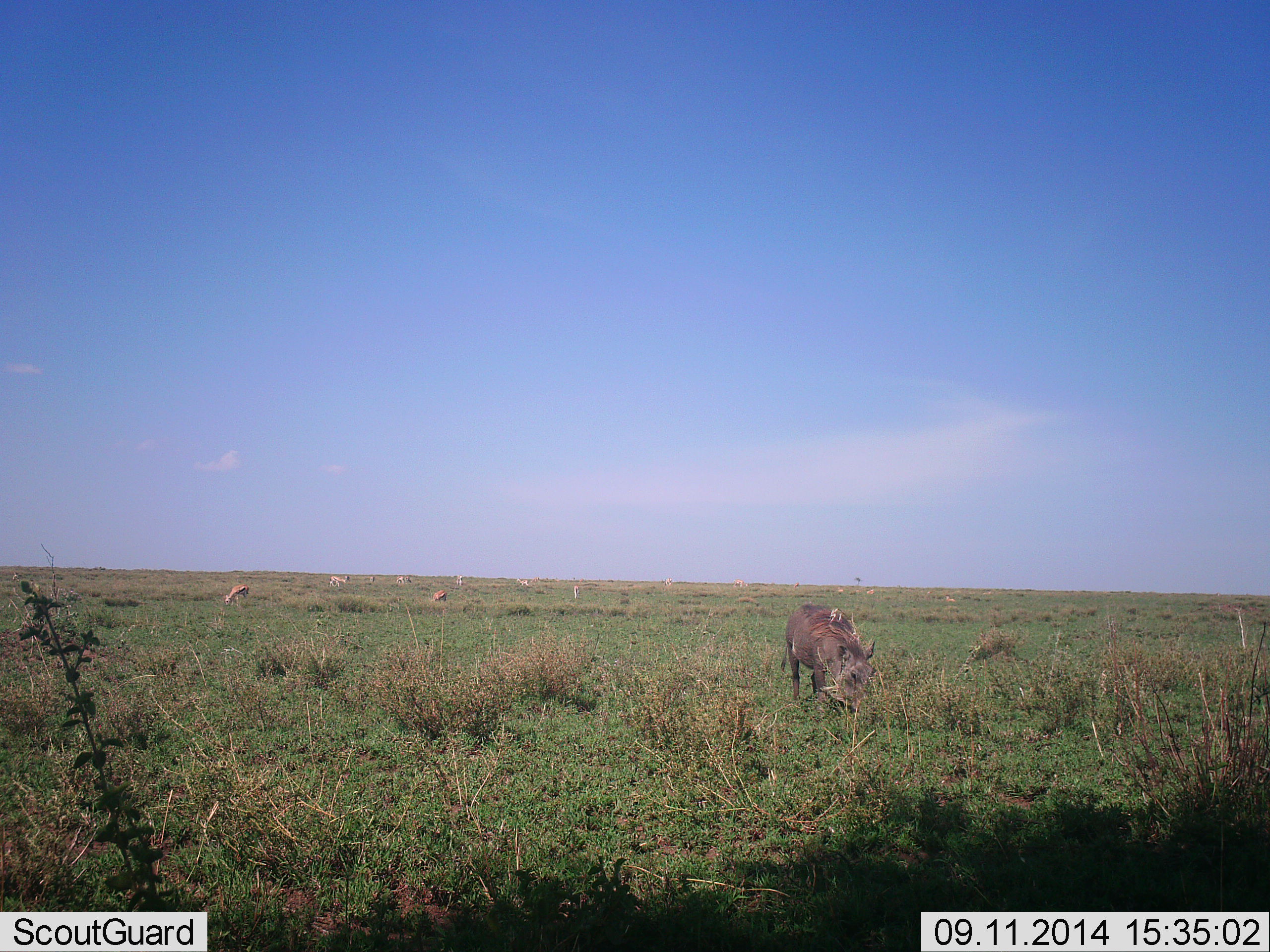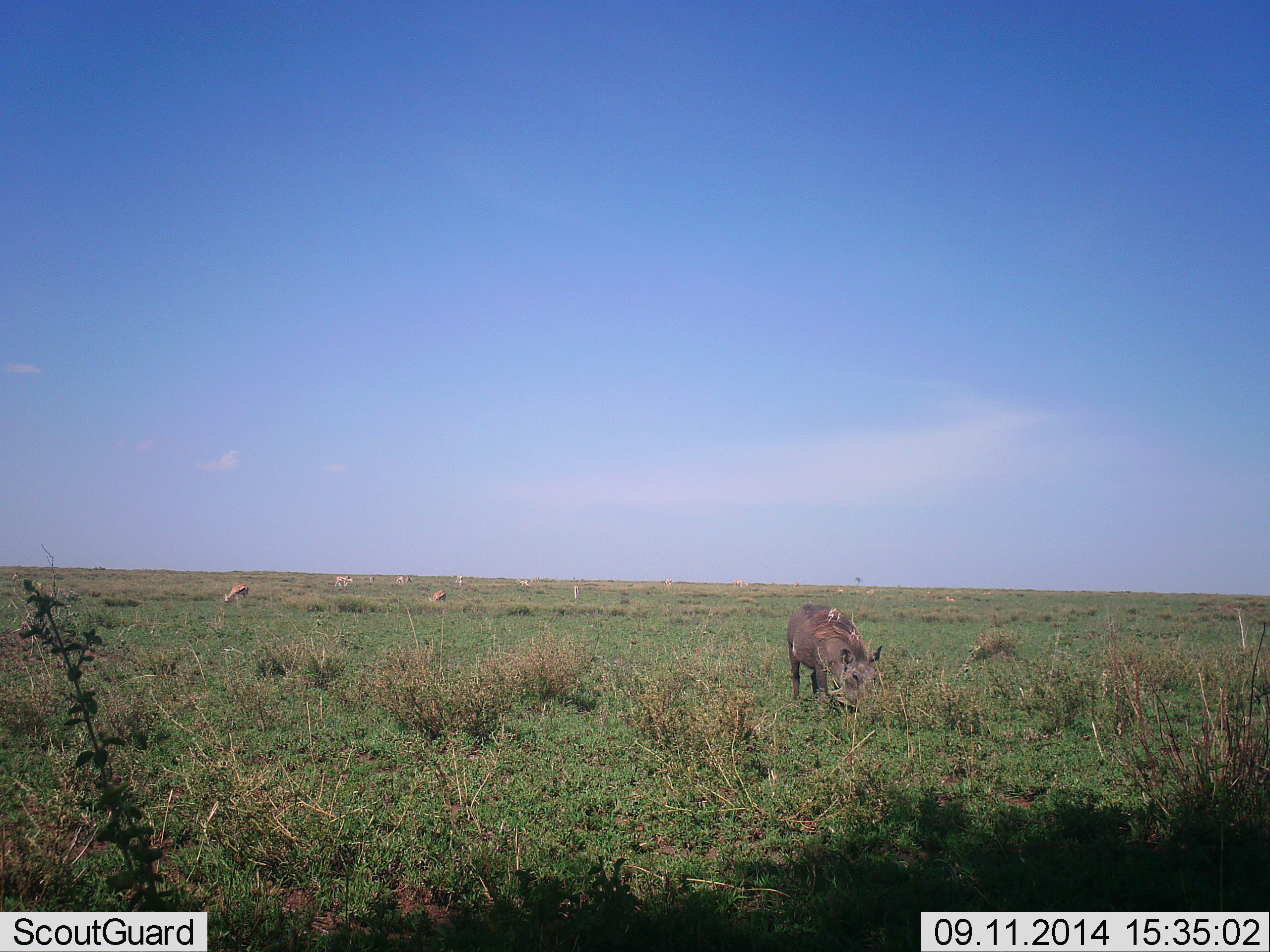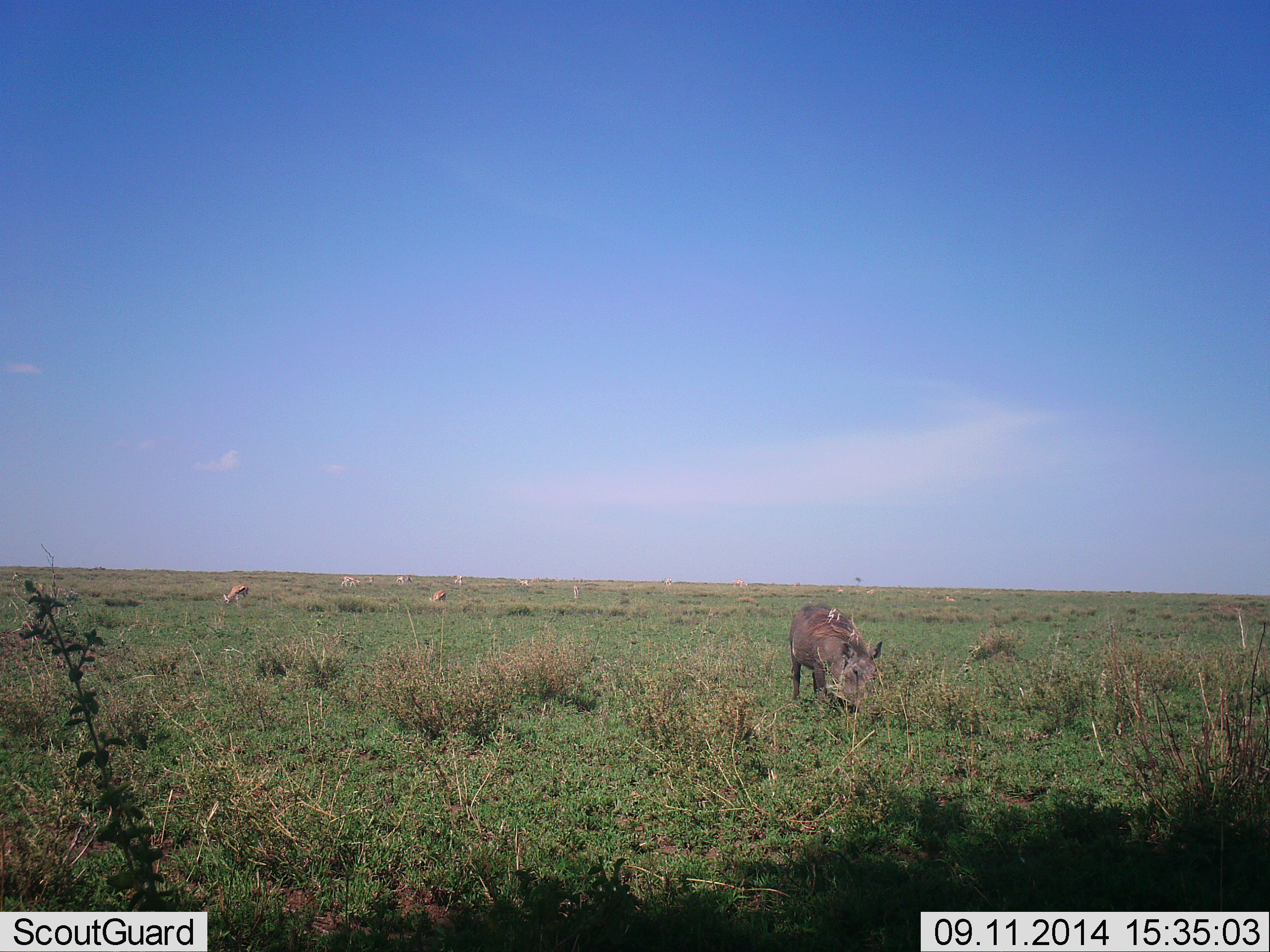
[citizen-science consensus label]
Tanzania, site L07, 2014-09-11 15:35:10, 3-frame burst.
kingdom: Animalia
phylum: Chordata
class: Mammalia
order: Artiodactyla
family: Bovidae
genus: Eudorcas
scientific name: Eudorcas thomsonii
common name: thomson's gazelle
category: gazellethomsons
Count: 11-50.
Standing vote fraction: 20%.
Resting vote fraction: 0%.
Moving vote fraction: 30%.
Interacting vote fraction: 0%.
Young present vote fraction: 0%.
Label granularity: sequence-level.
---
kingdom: Animalia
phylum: Chordata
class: Mammalia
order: Artiodactyla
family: Suidae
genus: Phacochoerus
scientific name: Phacochoerus africanus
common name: warthog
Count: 1.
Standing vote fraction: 11%.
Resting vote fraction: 0%.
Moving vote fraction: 6%.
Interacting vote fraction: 0%.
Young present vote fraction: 6%.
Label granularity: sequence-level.